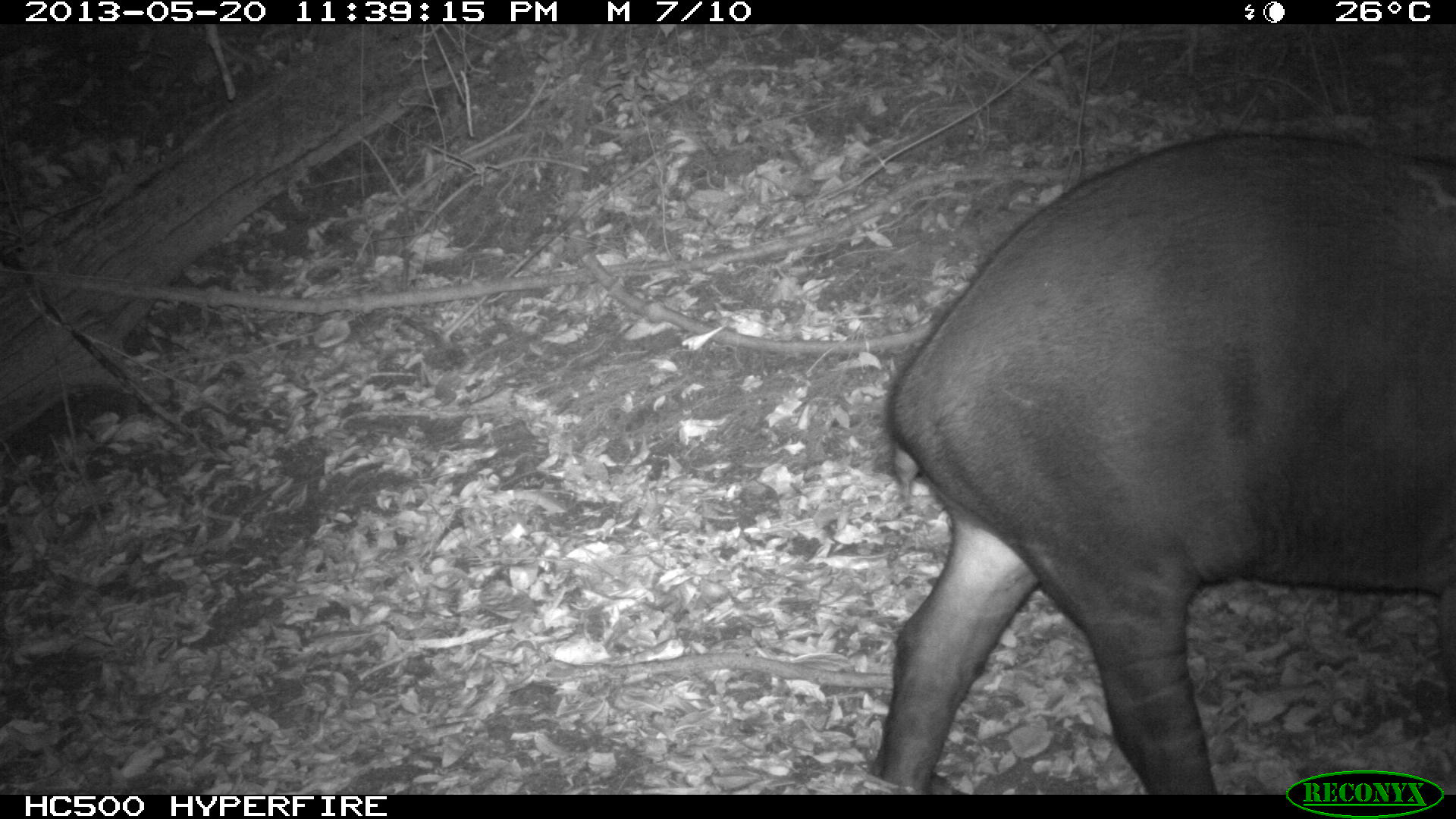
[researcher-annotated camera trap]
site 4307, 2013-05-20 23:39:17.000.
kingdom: Animalia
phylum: Chordata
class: Mammalia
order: Perissodactyla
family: Tapiridae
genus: Tapirus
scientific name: Tapirus bairdii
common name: baird's tapir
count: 1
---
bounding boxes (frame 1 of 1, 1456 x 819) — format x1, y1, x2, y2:
tapirus bairdii: 873, 128, 1455, 792